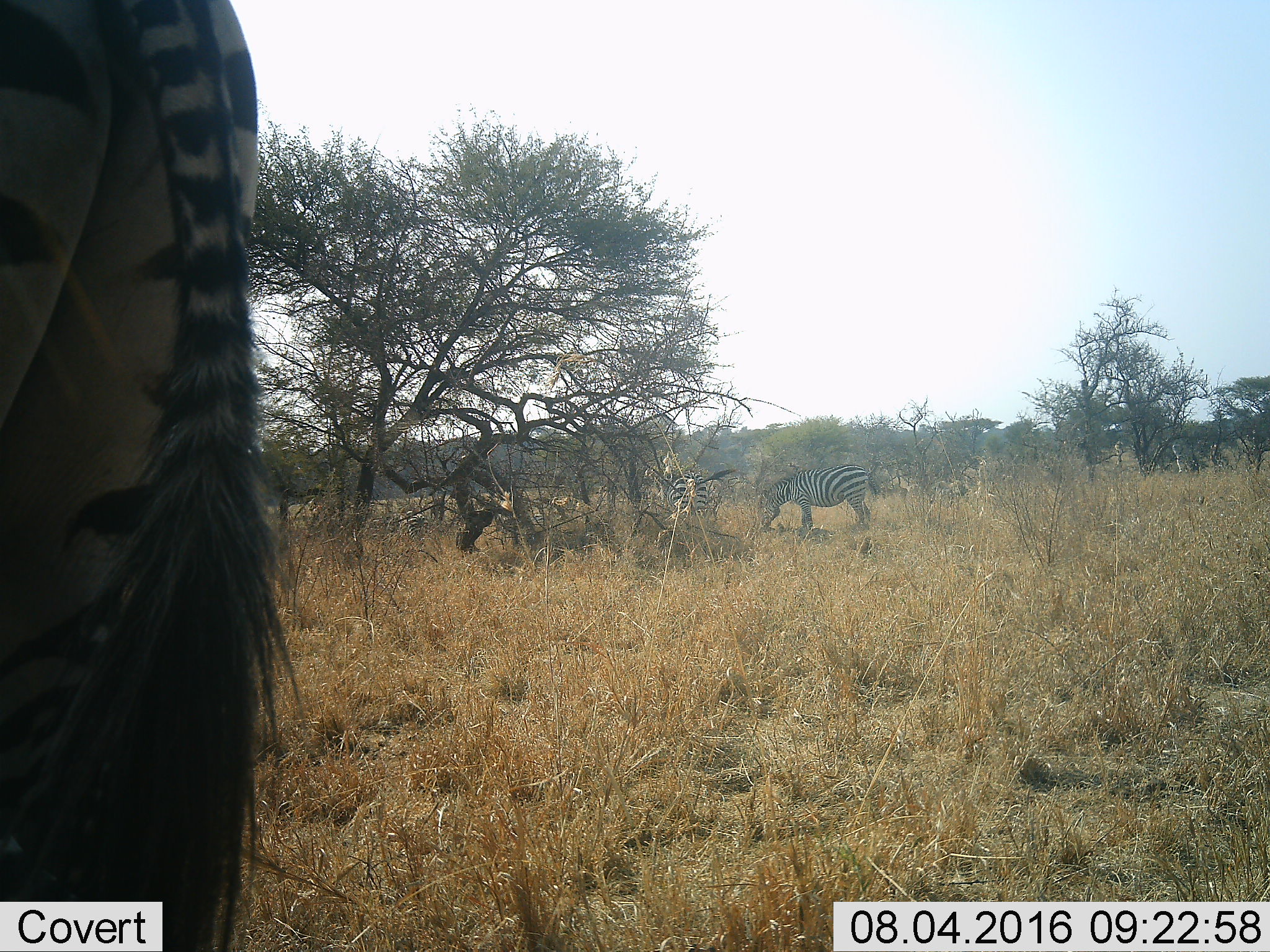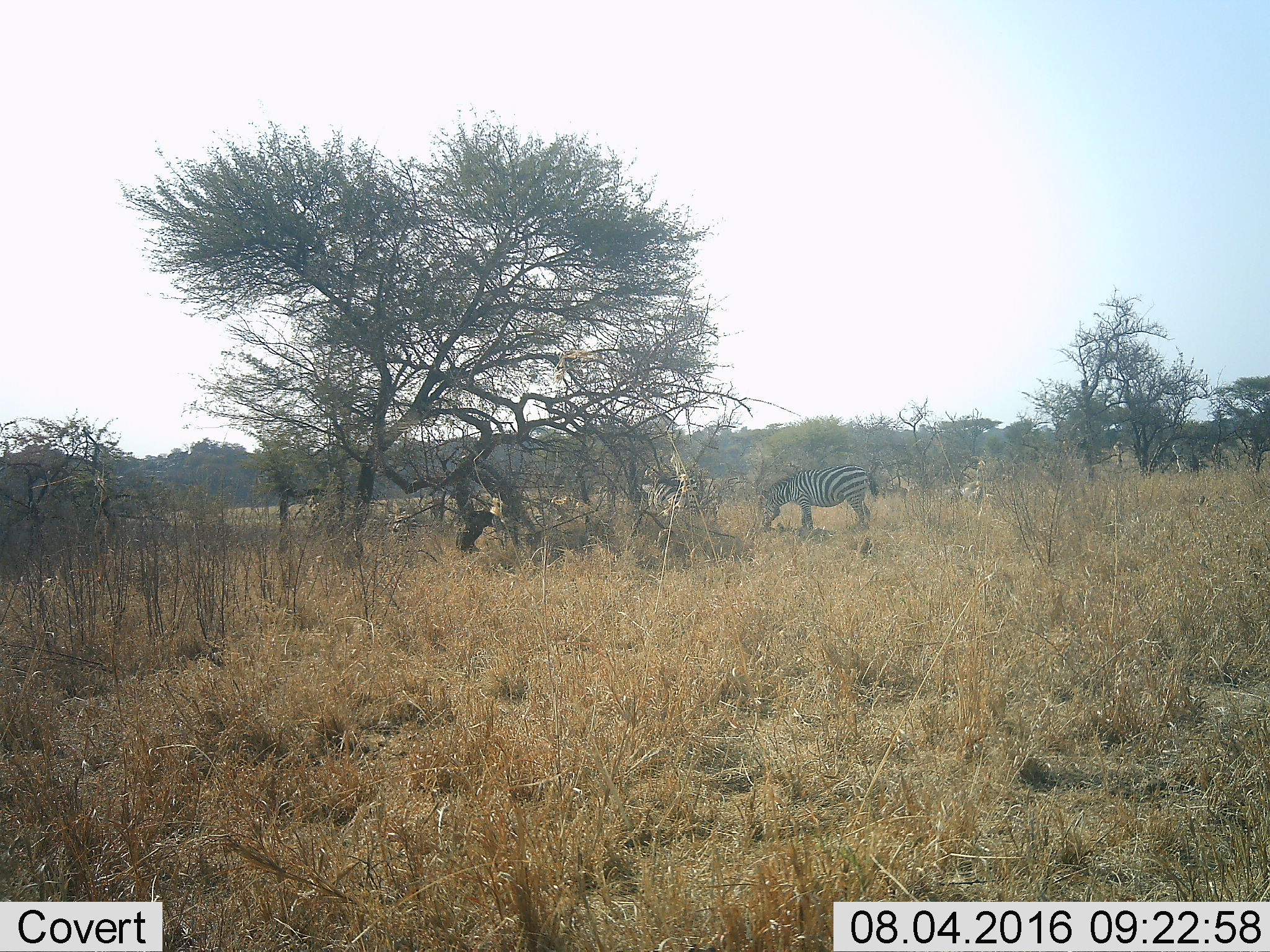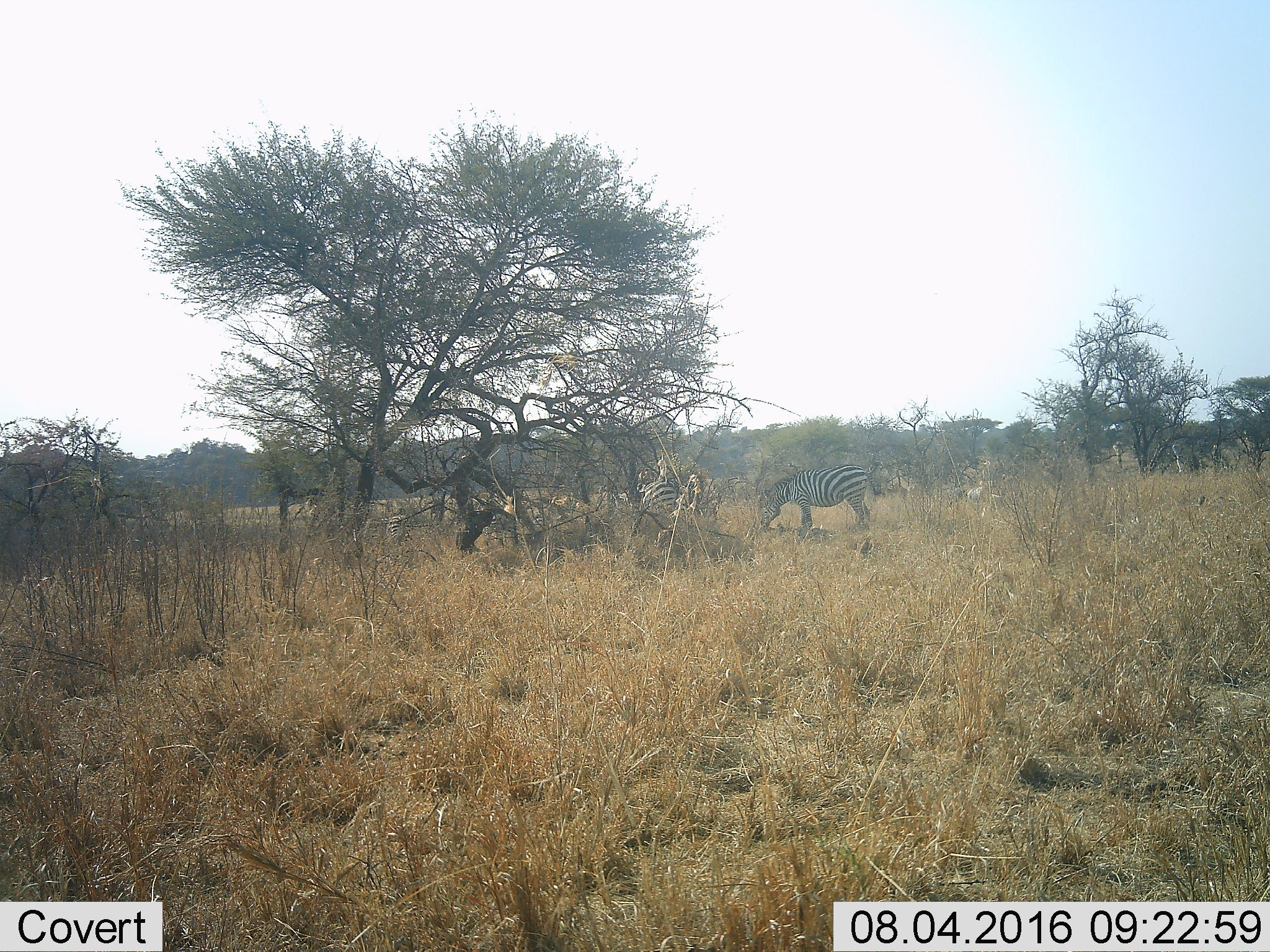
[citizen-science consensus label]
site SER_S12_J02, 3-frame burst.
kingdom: Animalia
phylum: Chordata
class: Mammalia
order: Perissodactyla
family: Equidae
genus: Equus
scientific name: Equus quagga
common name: plains zebra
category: zebraplains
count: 4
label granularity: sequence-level